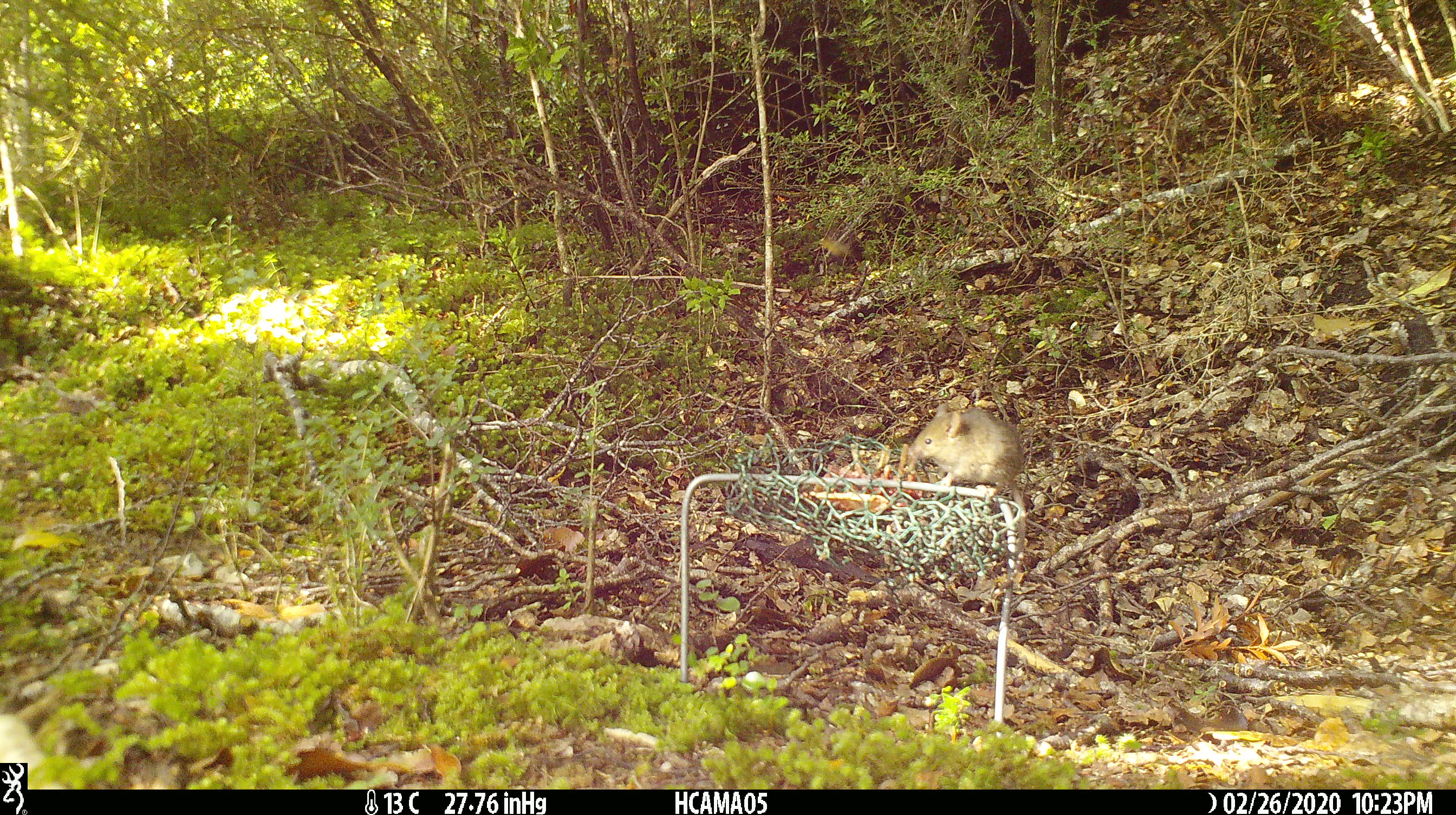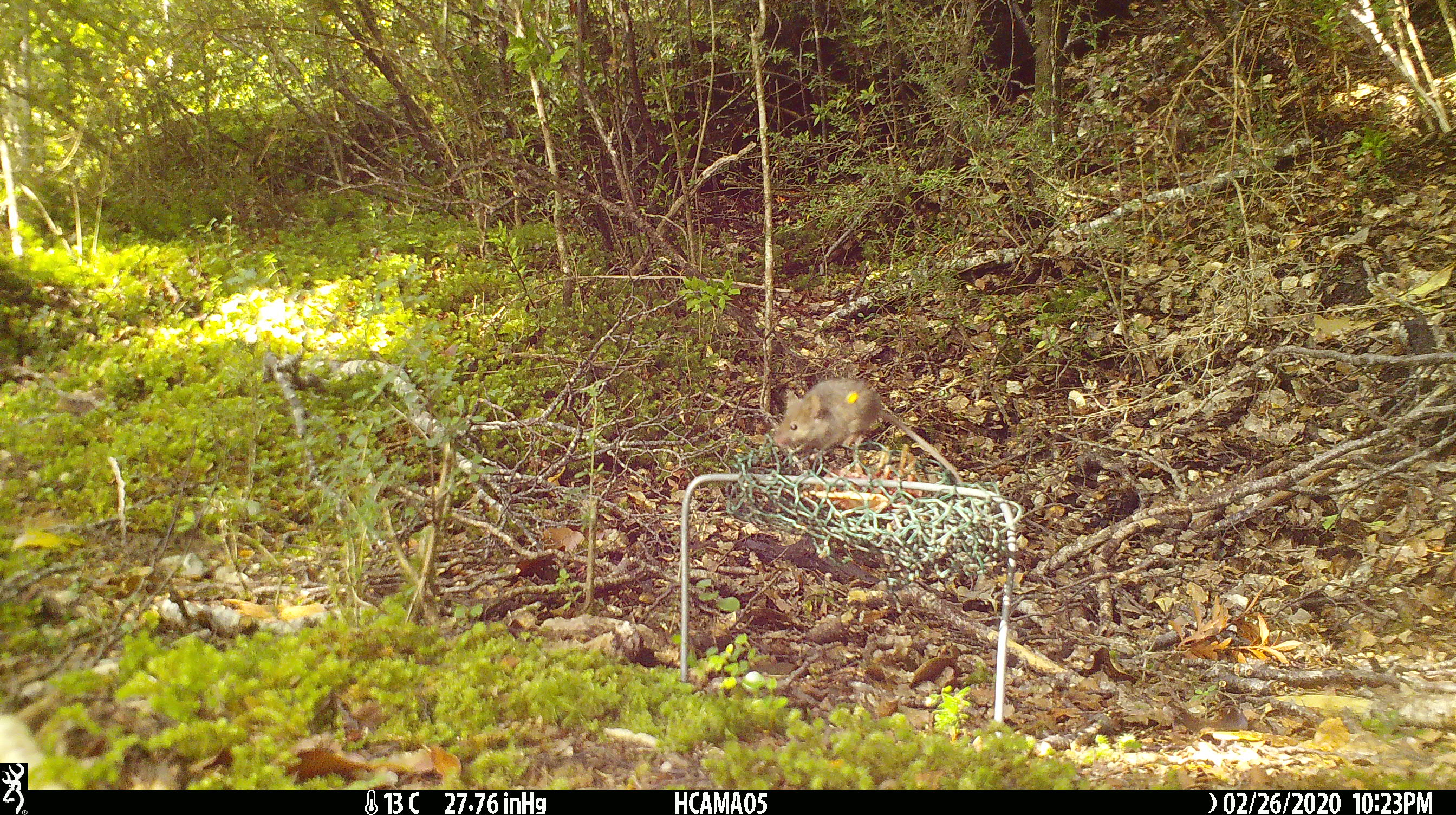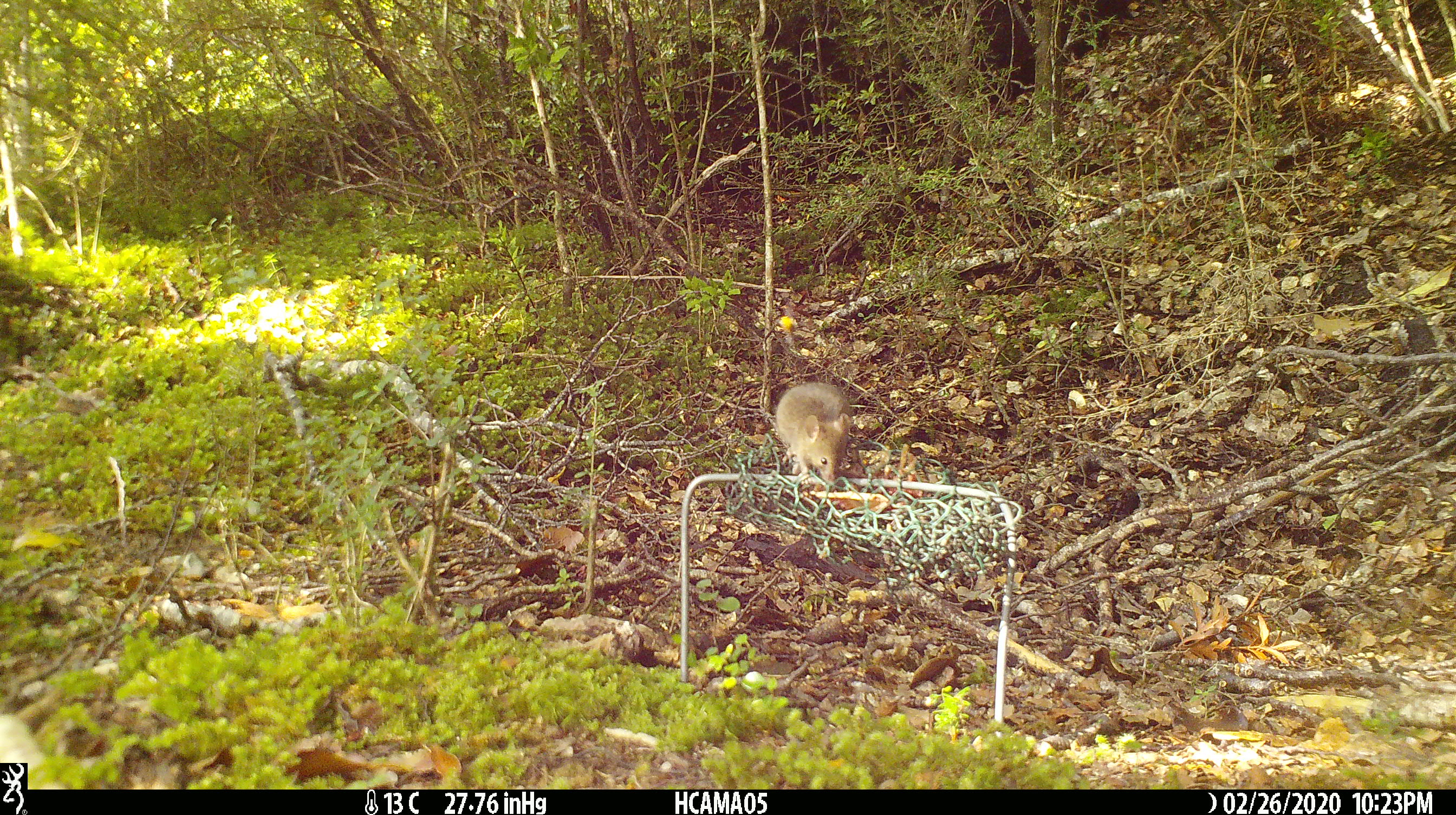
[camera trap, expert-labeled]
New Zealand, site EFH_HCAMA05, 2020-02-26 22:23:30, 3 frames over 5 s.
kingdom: Animalia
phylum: Chordata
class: Mammalia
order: Rodentia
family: Muridae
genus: Mus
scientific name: Mus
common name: mouse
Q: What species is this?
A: Mouse (Mus).